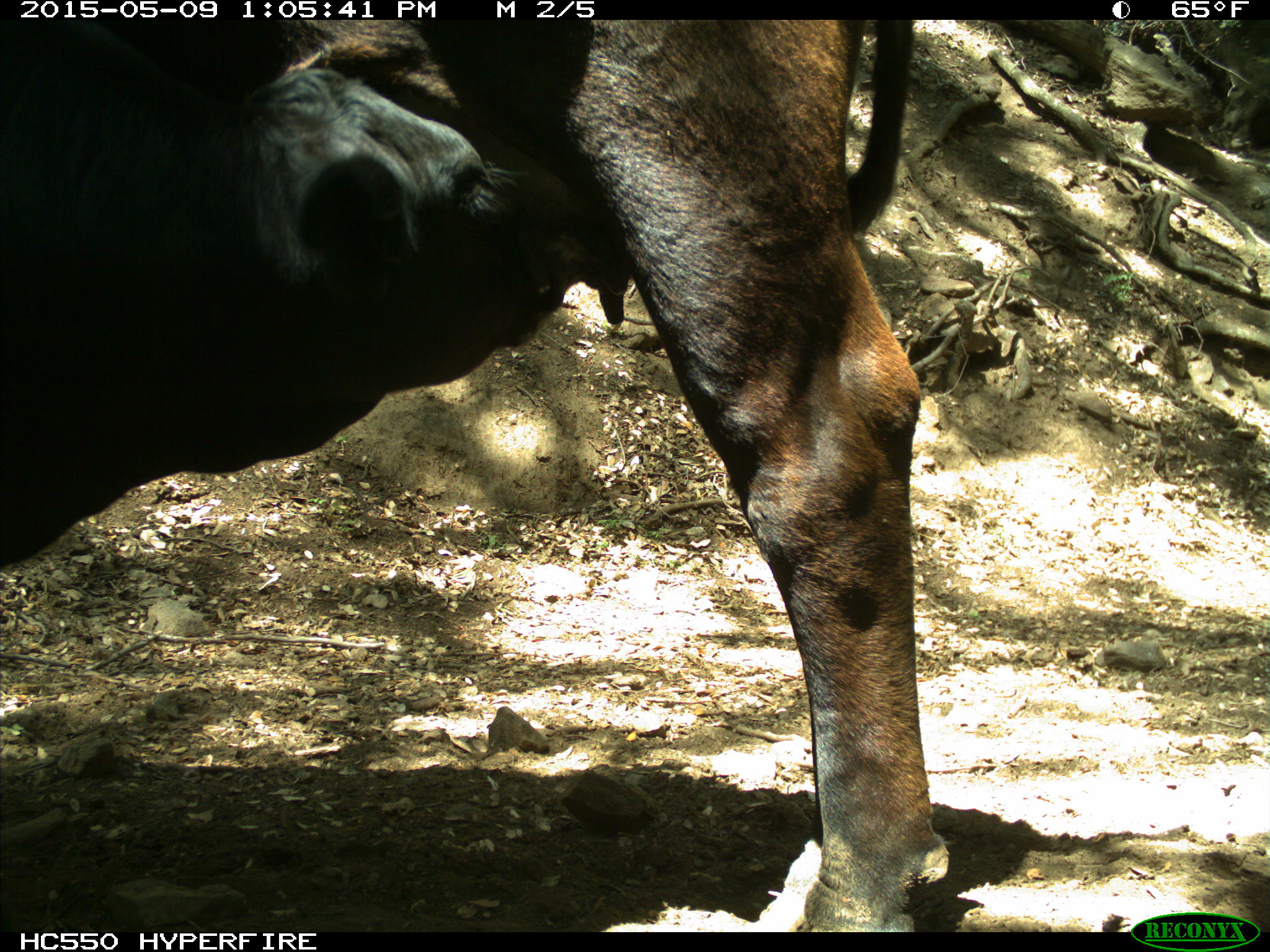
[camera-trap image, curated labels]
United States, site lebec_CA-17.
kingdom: Animalia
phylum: Chordata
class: Mammalia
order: Artiodactyla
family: Bovidae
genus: Bos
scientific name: Bos taurus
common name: domestic cow